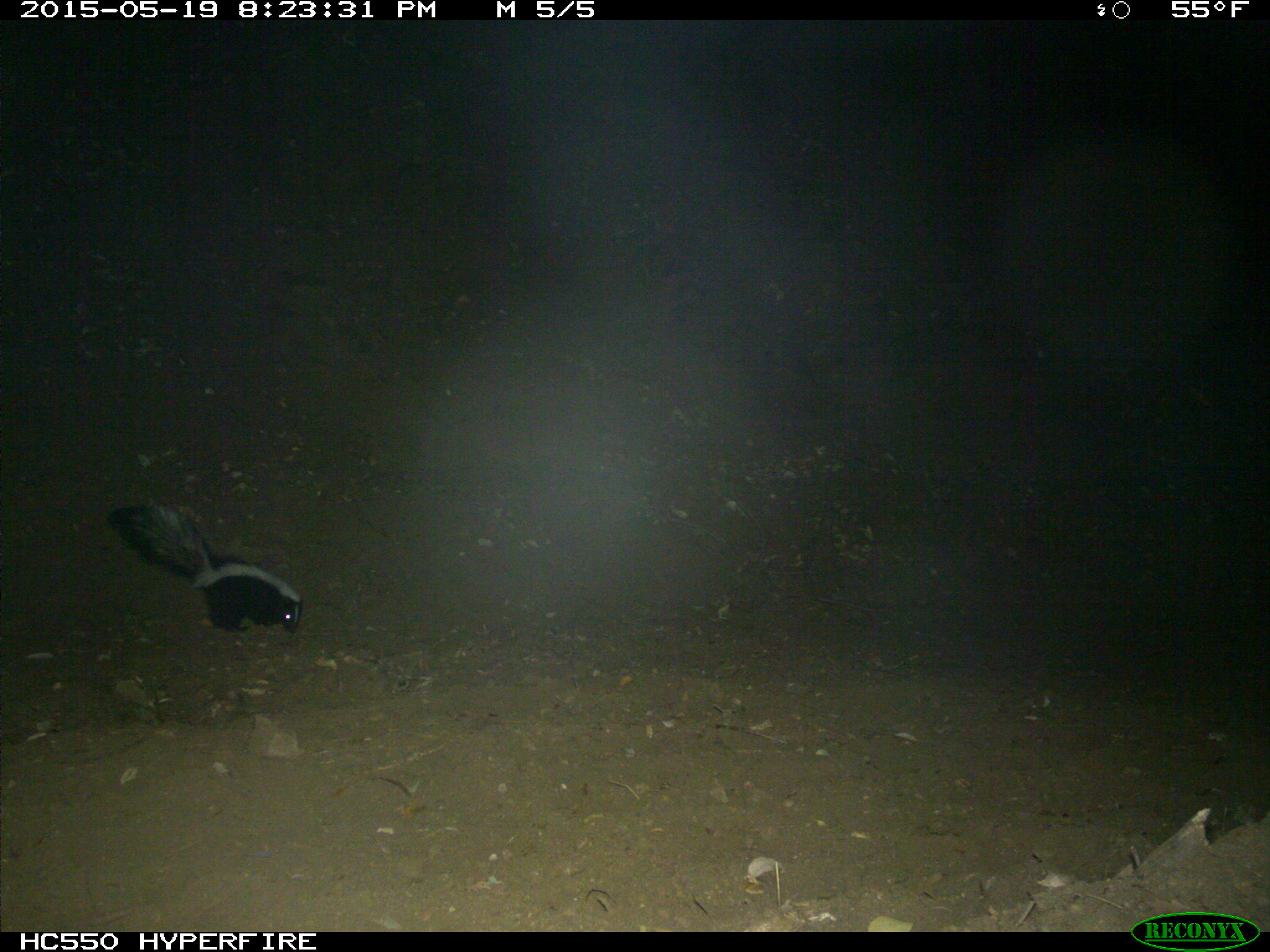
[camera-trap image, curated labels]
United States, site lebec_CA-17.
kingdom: Animalia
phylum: Chordata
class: Mammalia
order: Carnivora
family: Mephitidae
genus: Mephitis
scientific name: Mephitis mephitis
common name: striped skunk